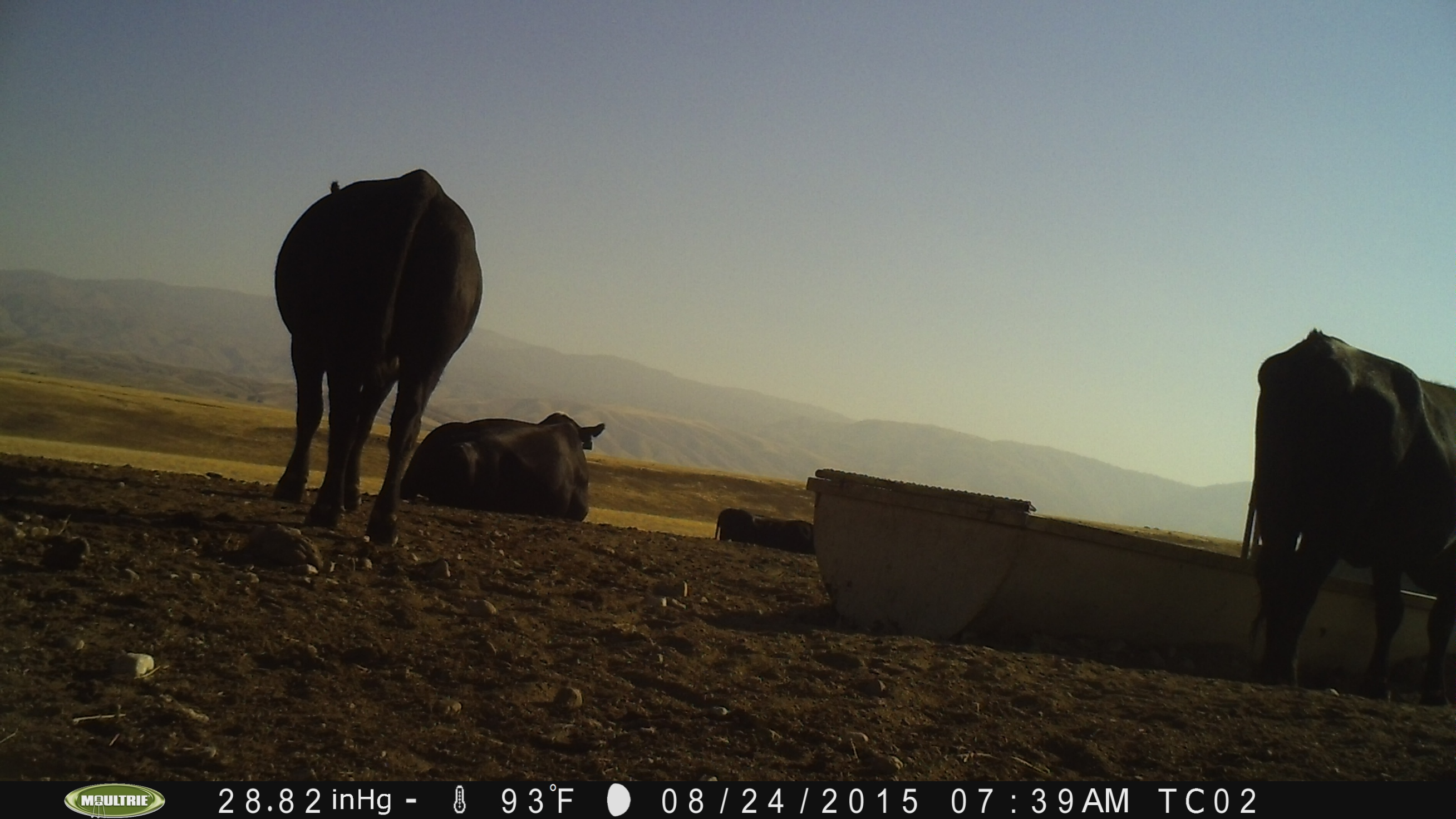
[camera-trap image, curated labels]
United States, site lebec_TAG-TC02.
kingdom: Animalia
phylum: Chordata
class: Mammalia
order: Artiodactyla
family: Bovidae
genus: Bos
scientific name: Bos taurus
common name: domestic cow